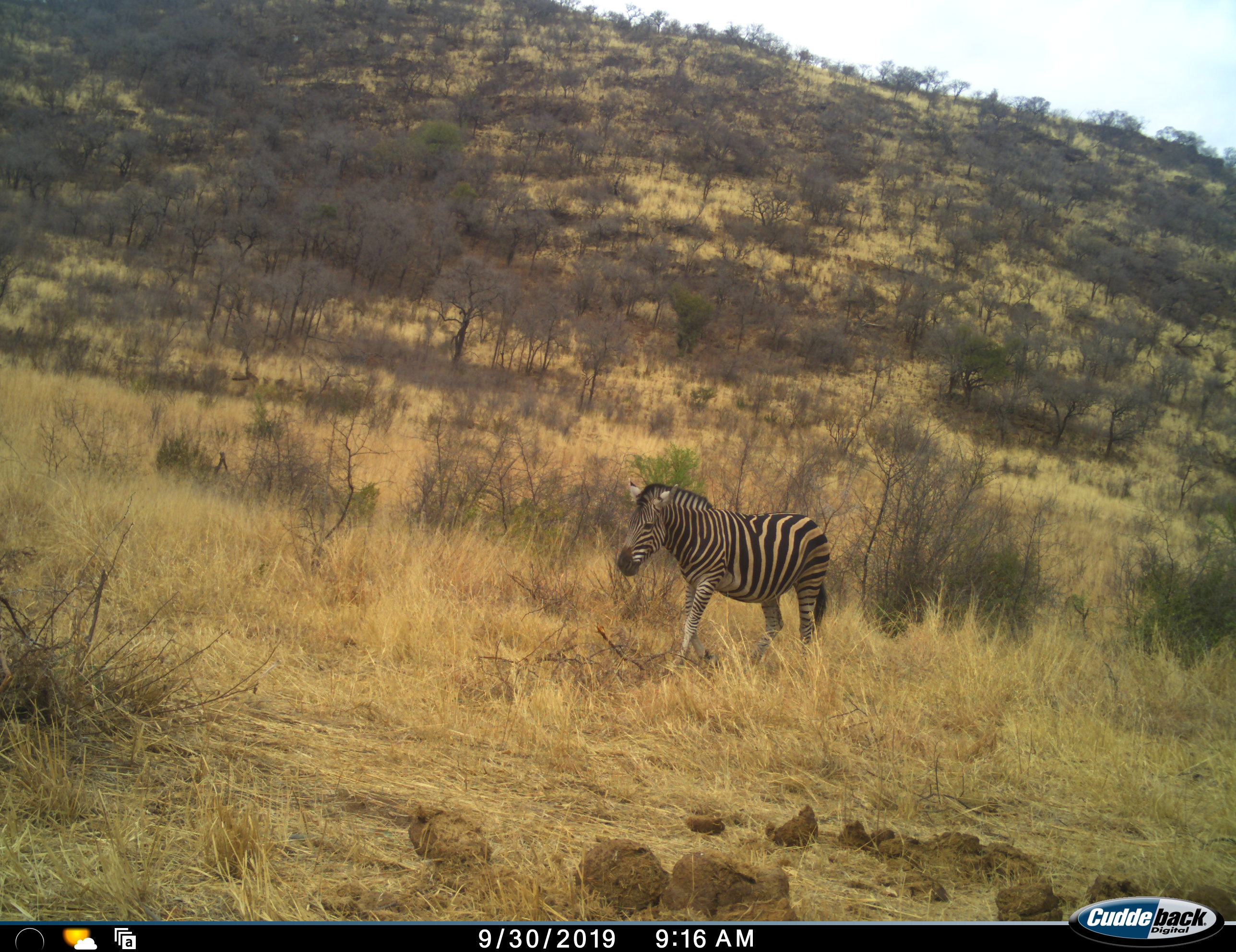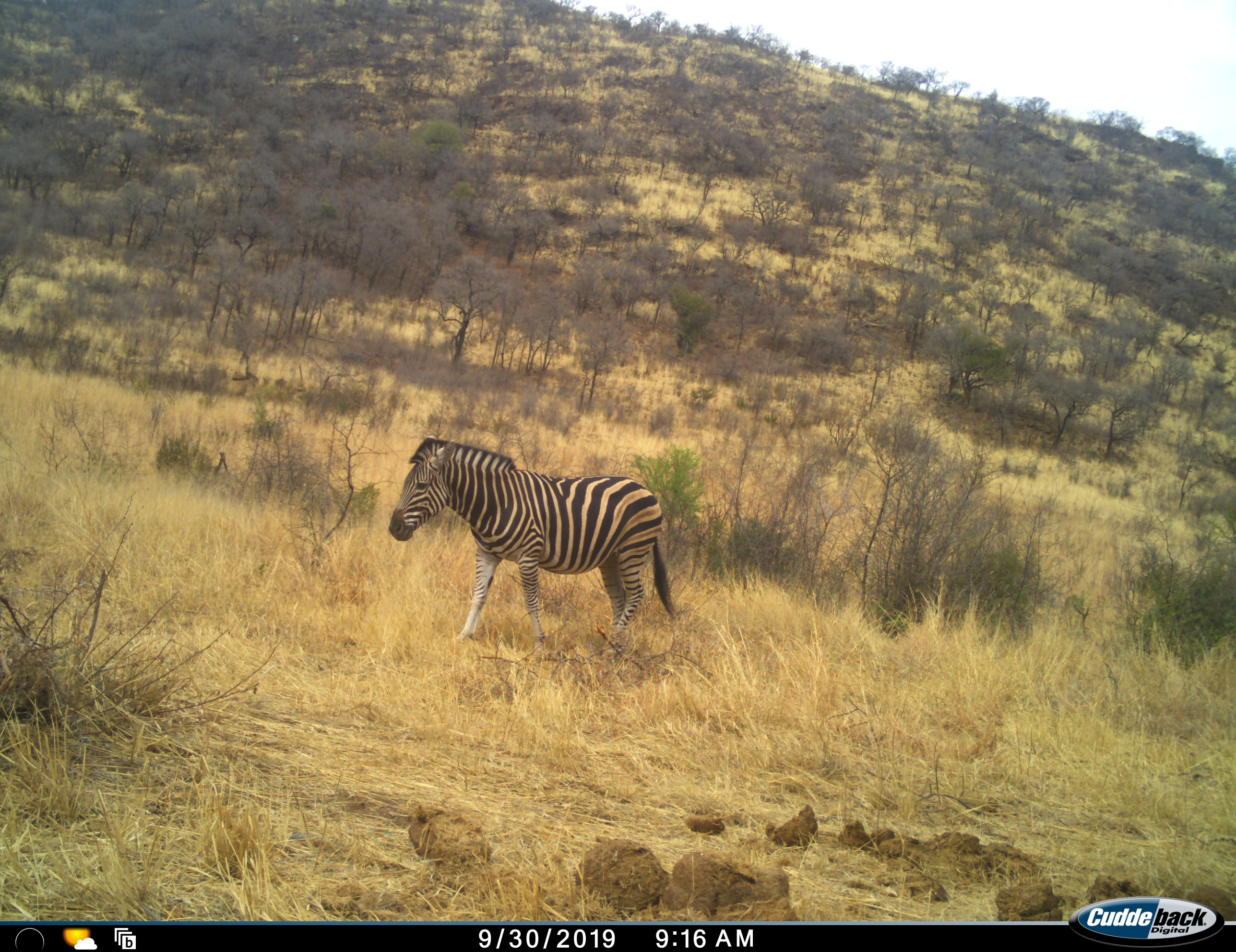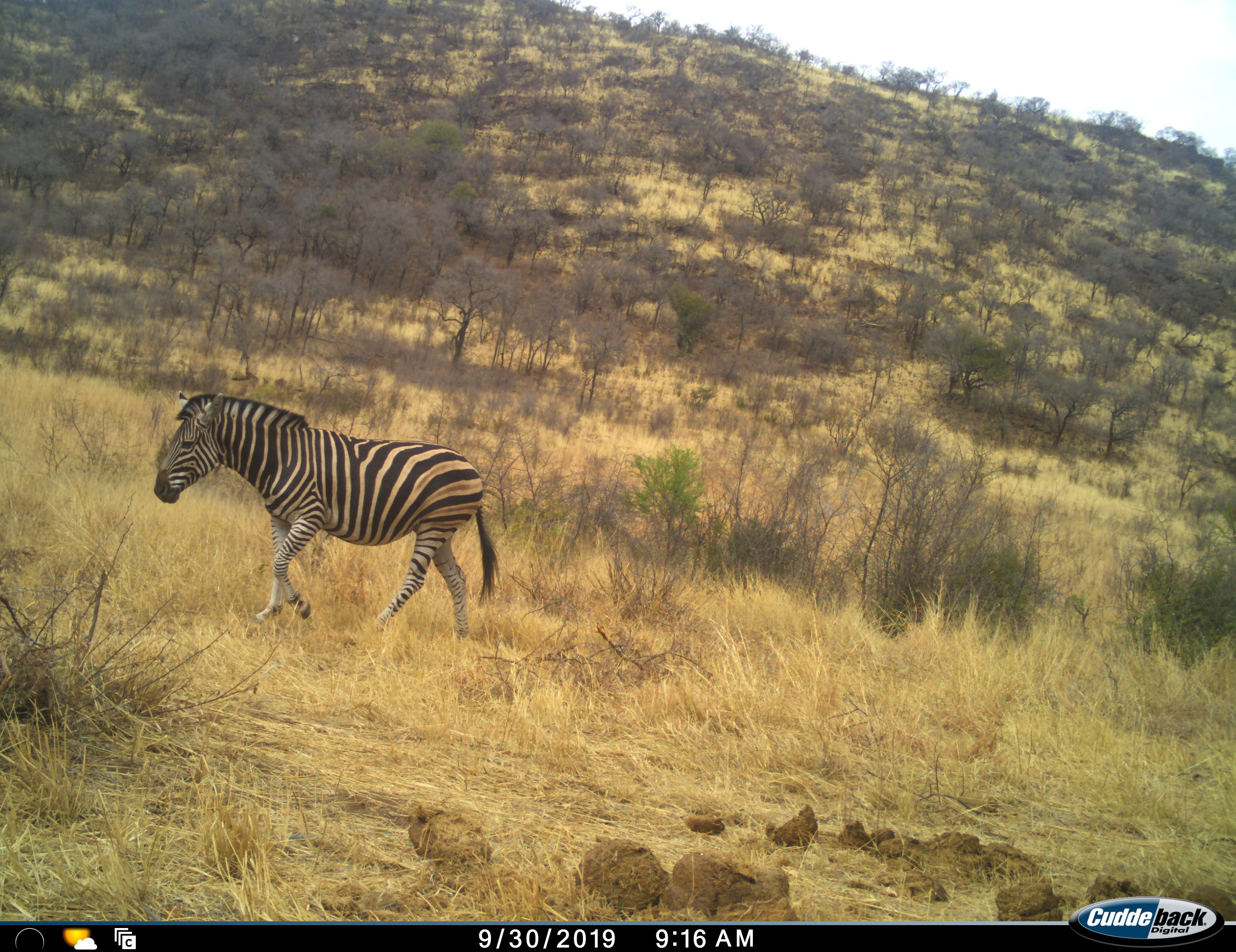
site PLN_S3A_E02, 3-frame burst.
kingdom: Animalia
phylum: Chordata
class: Mammalia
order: Perissodactyla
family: Equidae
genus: Equus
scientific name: Equus quagga burchellii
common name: burchell's zebra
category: zebraburchells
Zebraburchells (burchell's zebra) (Equus quagga burchellii), count 1. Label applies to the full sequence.